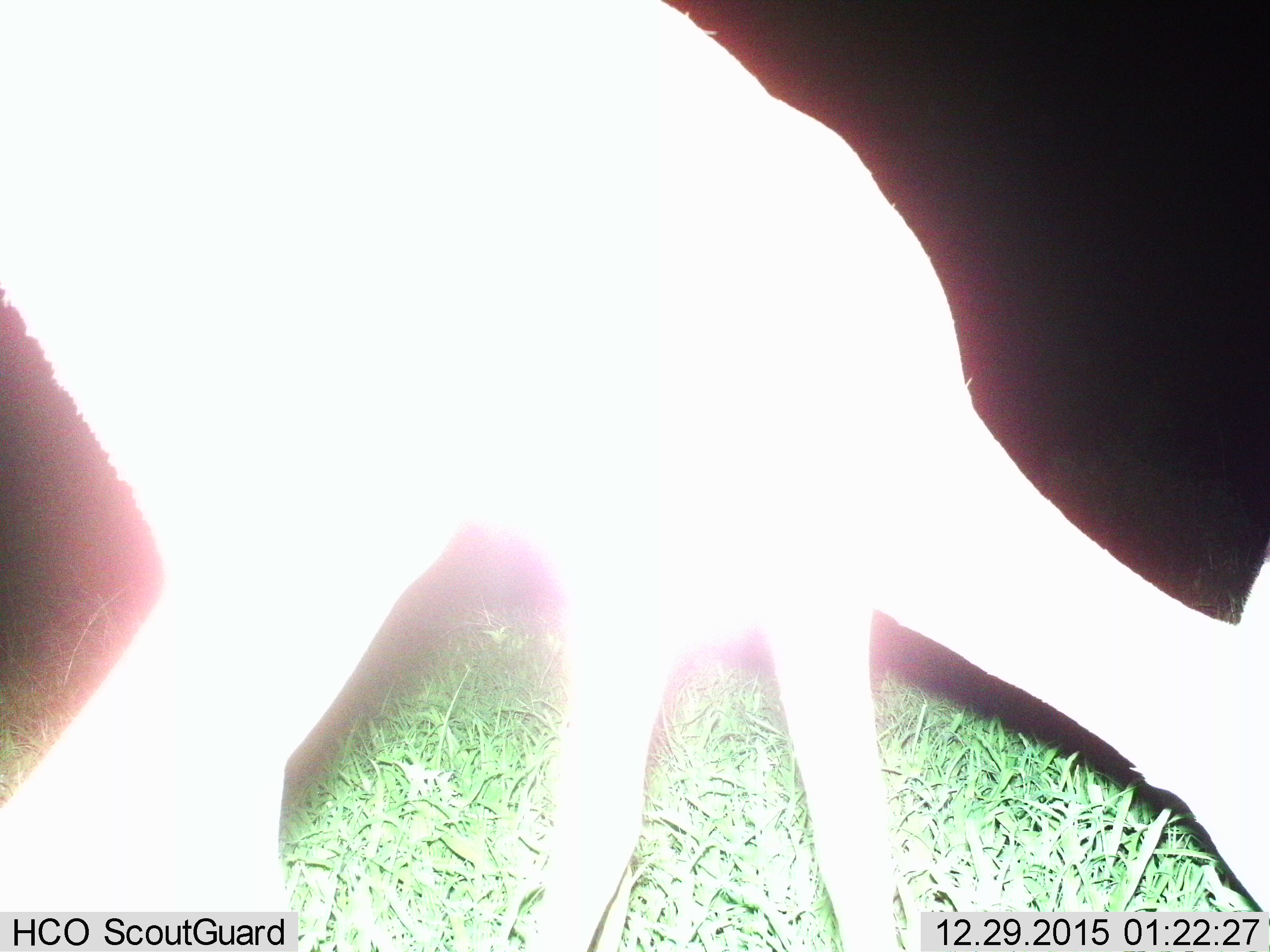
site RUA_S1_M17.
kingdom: Animalia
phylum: Chordata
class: Mammalia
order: Artiodactyla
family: Bovidae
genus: Aepyceros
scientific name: Aepyceros melampus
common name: impala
Impala (Aepyceros melampus), count 1. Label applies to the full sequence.